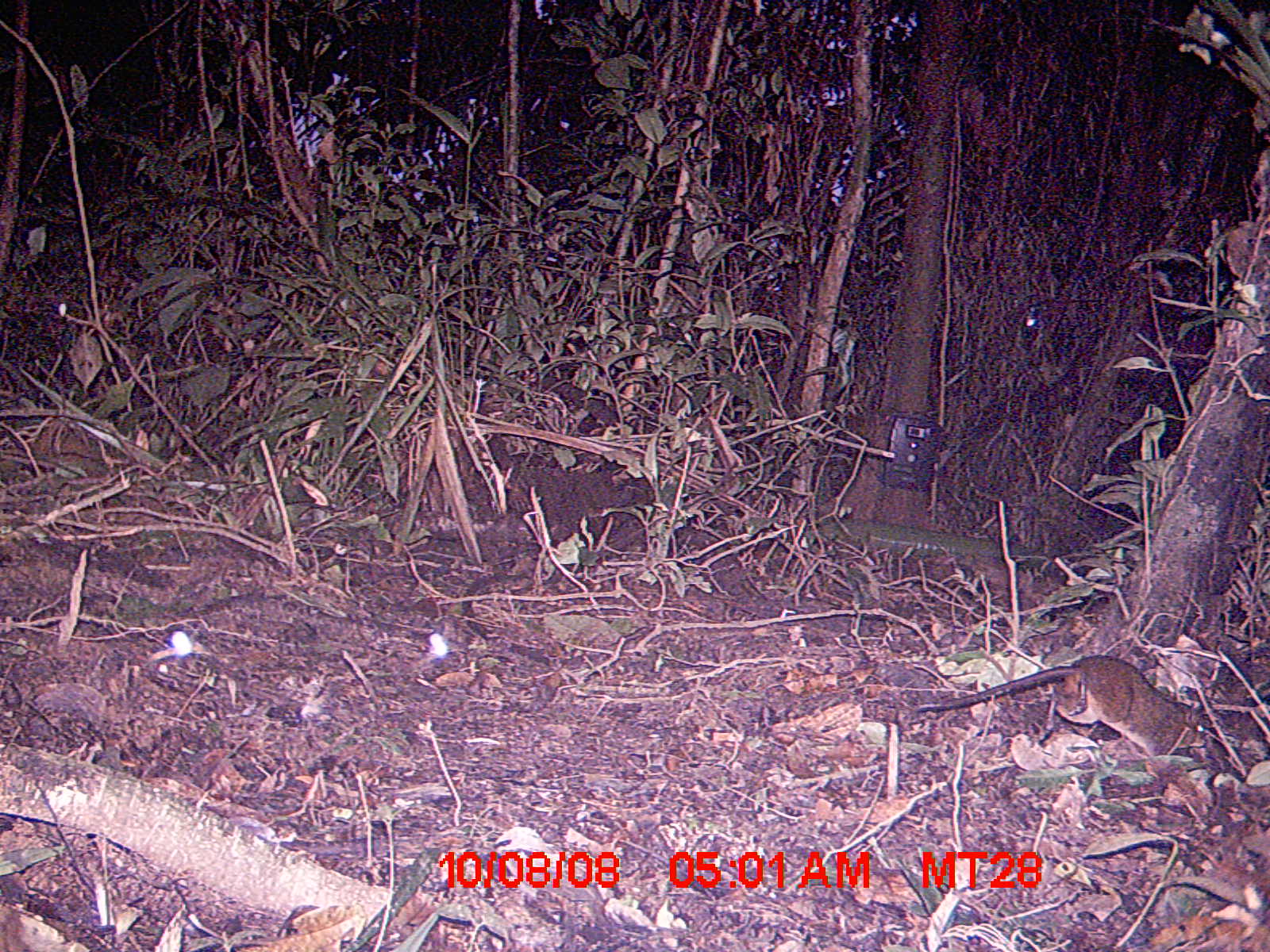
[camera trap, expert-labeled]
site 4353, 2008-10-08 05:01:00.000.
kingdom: Animalia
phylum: Chordata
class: Aves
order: Cuculiformes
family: Cuculidae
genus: Coua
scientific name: Coua serriana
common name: red-breasted coua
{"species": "Coua serriana (red-breasted coua)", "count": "1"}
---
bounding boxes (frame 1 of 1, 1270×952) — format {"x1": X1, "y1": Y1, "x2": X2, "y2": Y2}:
coua serriana: {"x1": 911, "y1": 653, "x2": 1206, "y2": 756}